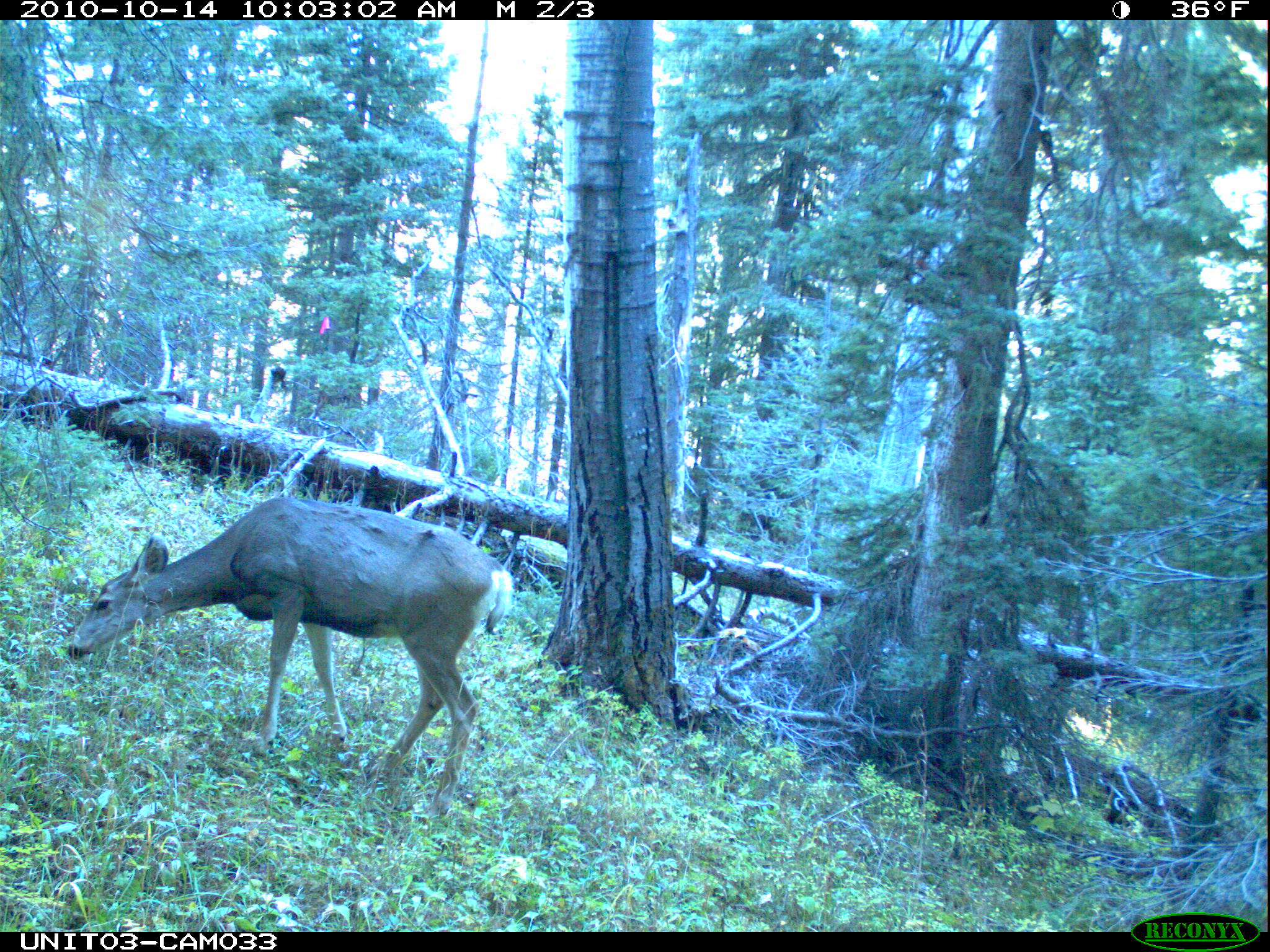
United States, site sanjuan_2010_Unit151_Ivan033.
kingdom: Animalia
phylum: Chordata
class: Mammalia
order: Artiodactyla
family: Cervidae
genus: Odocoileus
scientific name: Odocoileus hemionus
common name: mule deer